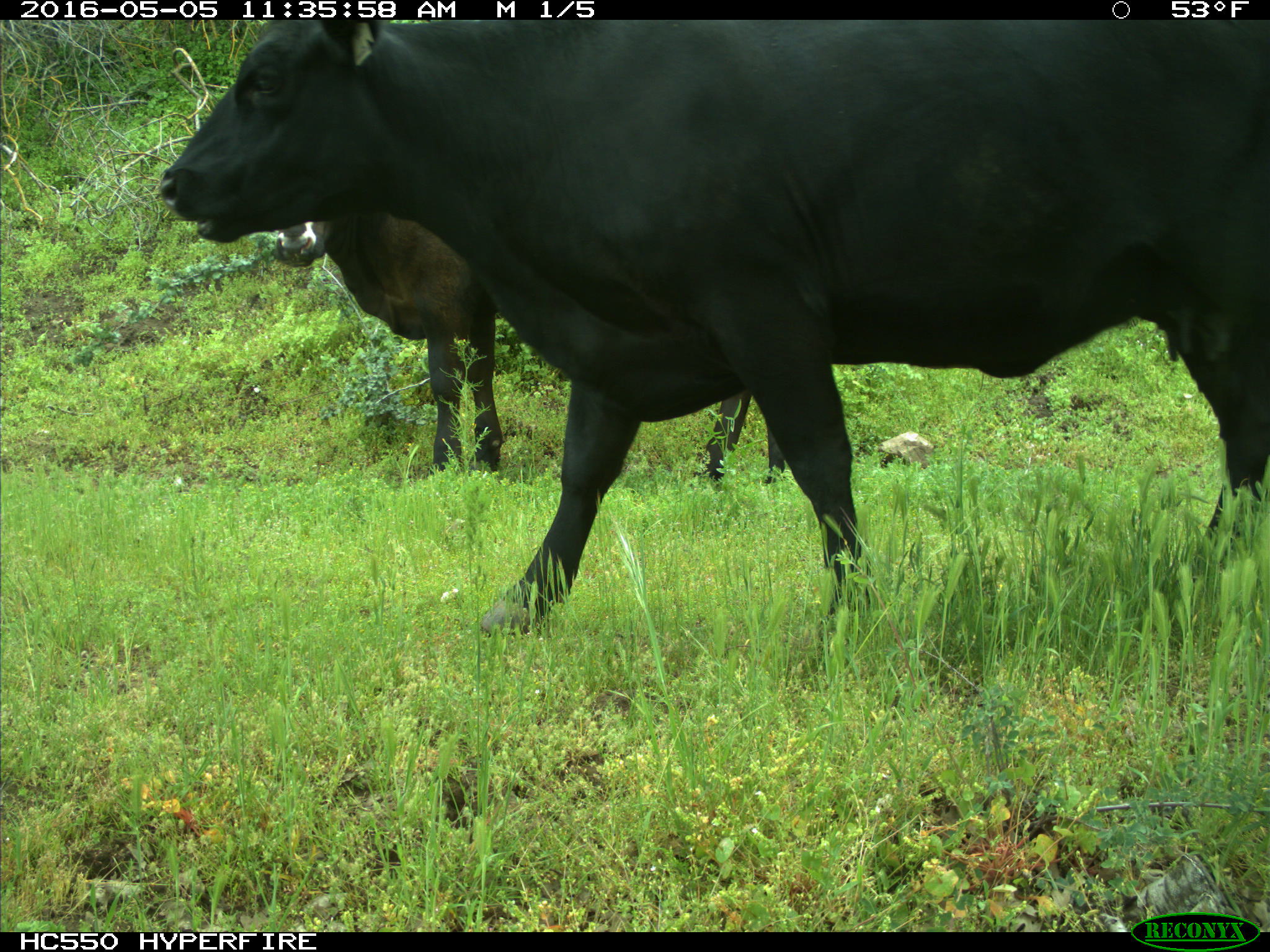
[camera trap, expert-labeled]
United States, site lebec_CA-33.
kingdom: Animalia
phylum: Chordata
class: Mammalia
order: Artiodactyla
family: Bovidae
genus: Bos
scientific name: Bos taurus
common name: domestic cow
Bos taurus (domestic cow).